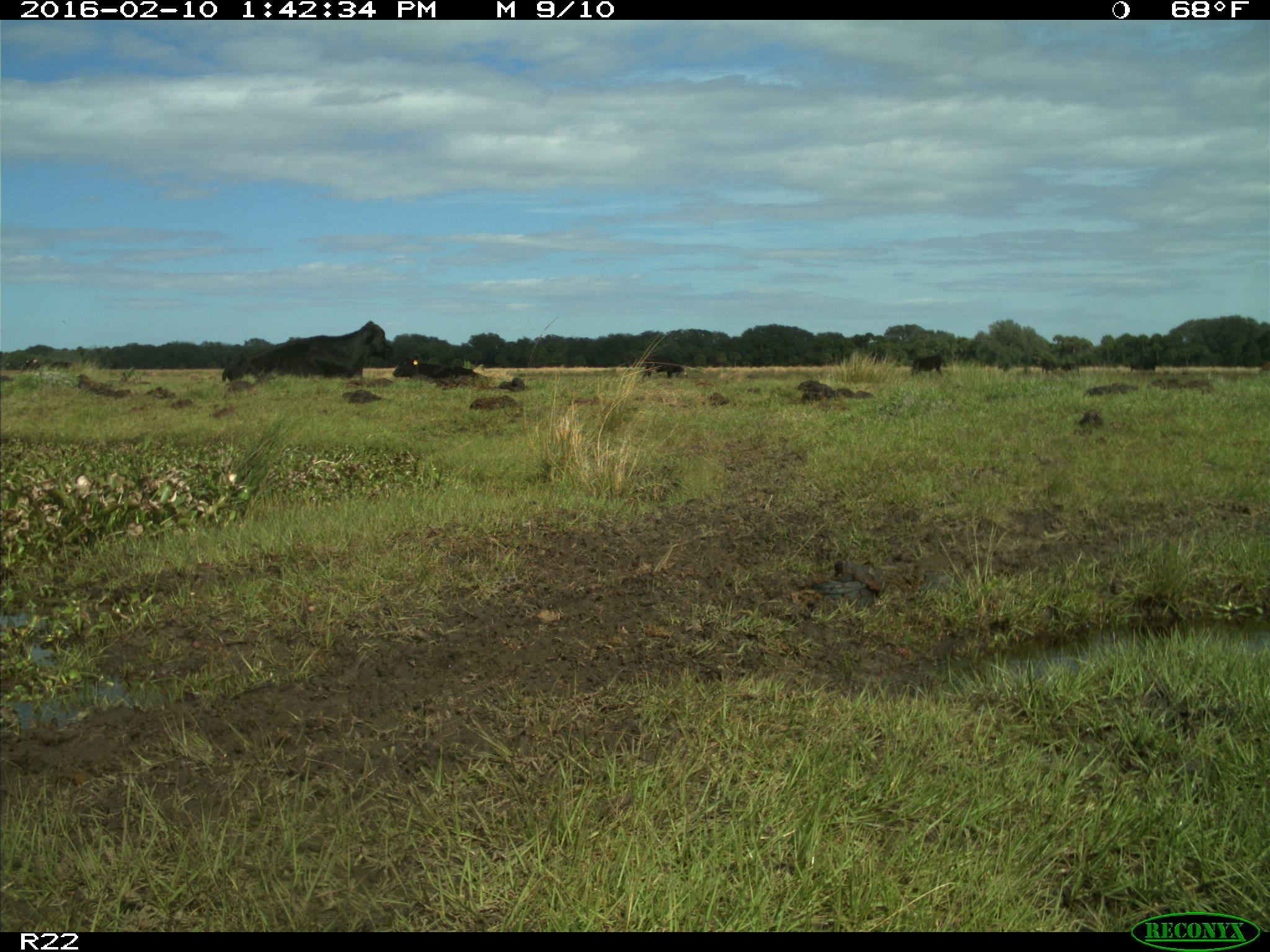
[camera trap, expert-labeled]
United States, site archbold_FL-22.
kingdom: Animalia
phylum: Chordata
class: Mammalia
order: Artiodactyla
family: Bovidae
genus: Bos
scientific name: Bos taurus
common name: domestic cow